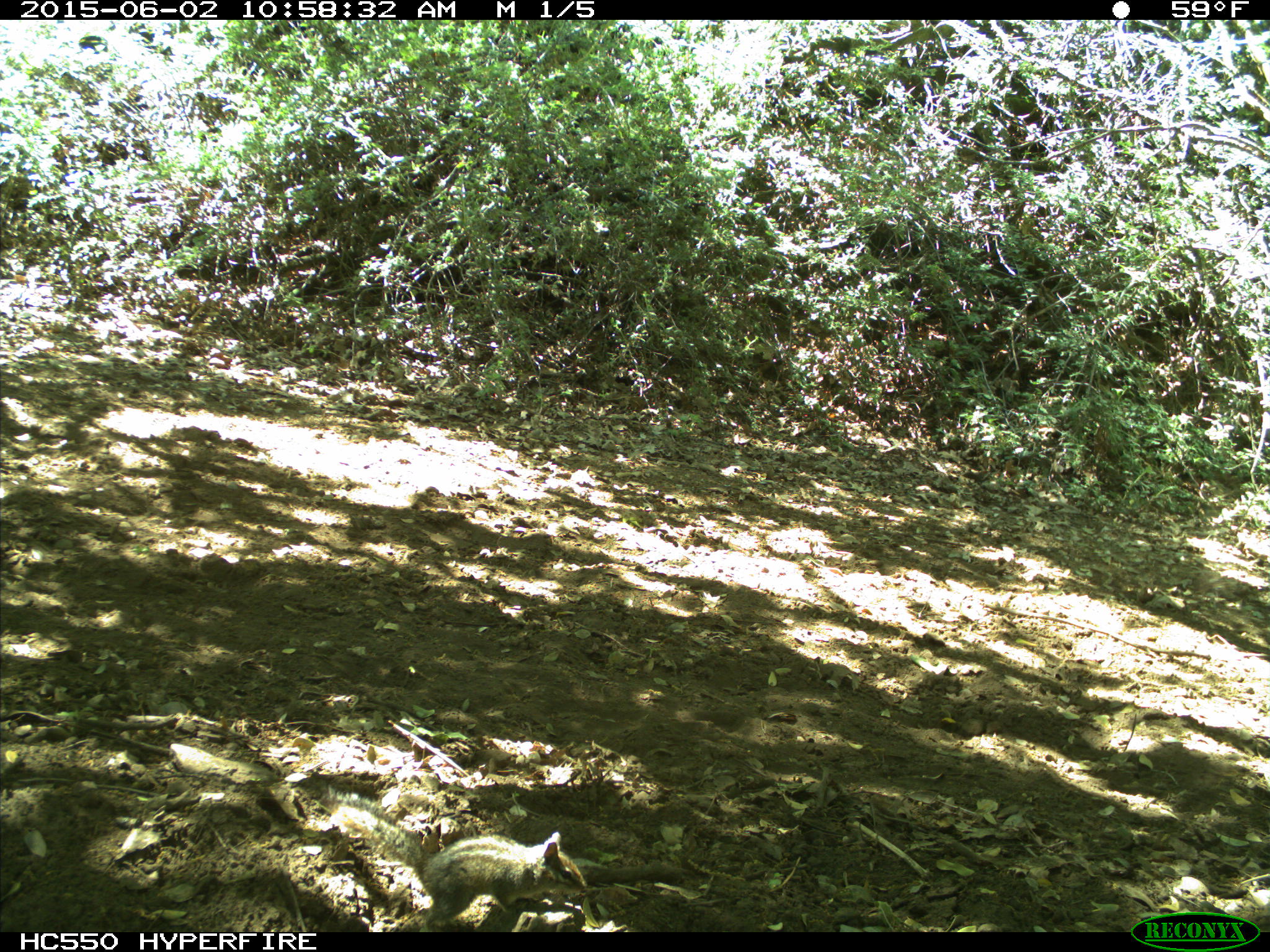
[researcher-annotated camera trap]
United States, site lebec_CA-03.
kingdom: Animalia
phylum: Chordata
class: Mammalia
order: Rodentia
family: Sciuridae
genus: Tamias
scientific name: Tamias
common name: chipmunk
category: unidentified chipmunk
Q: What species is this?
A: Unidentified chipmunk (chipmunk) (Tamias).